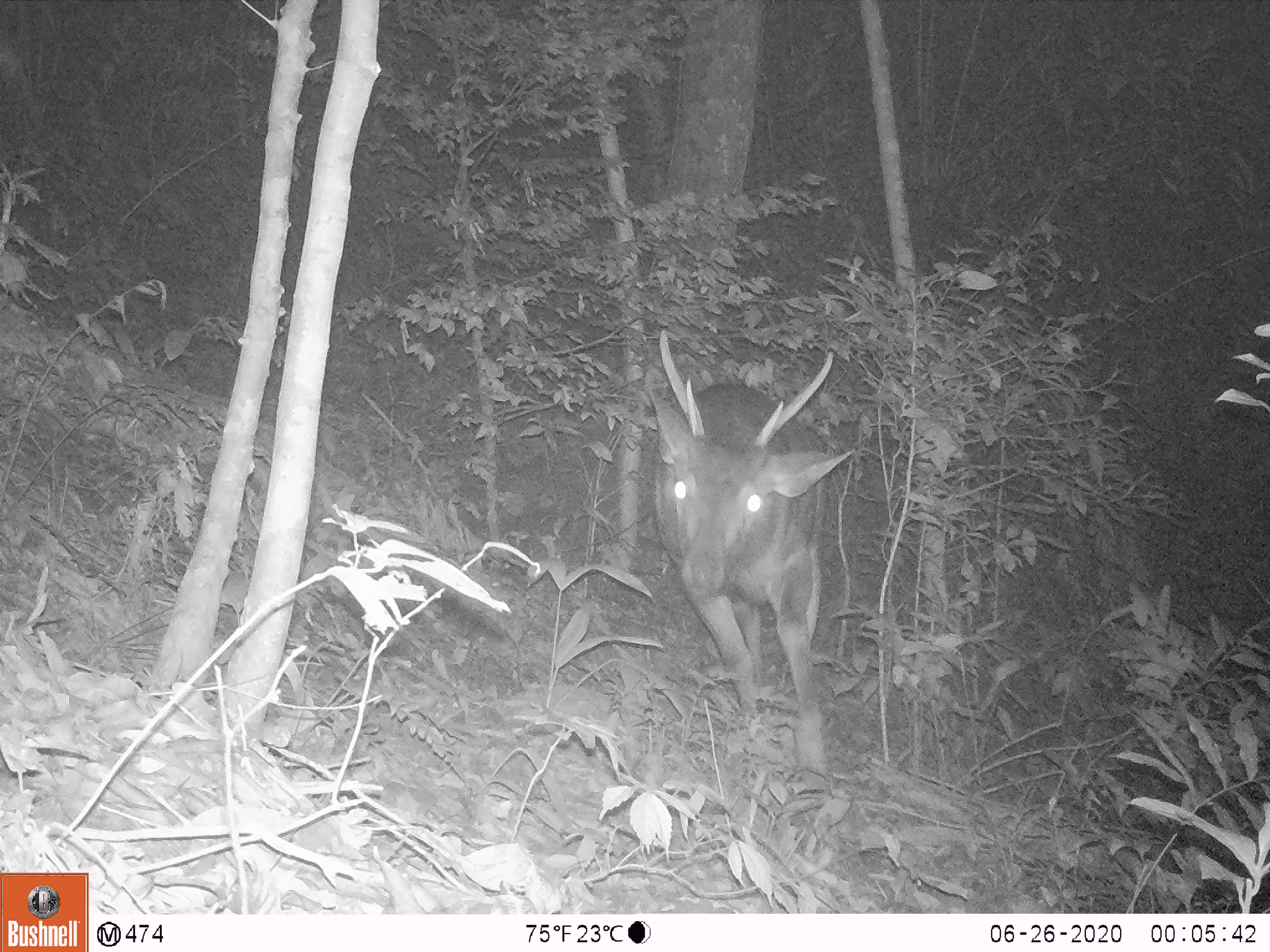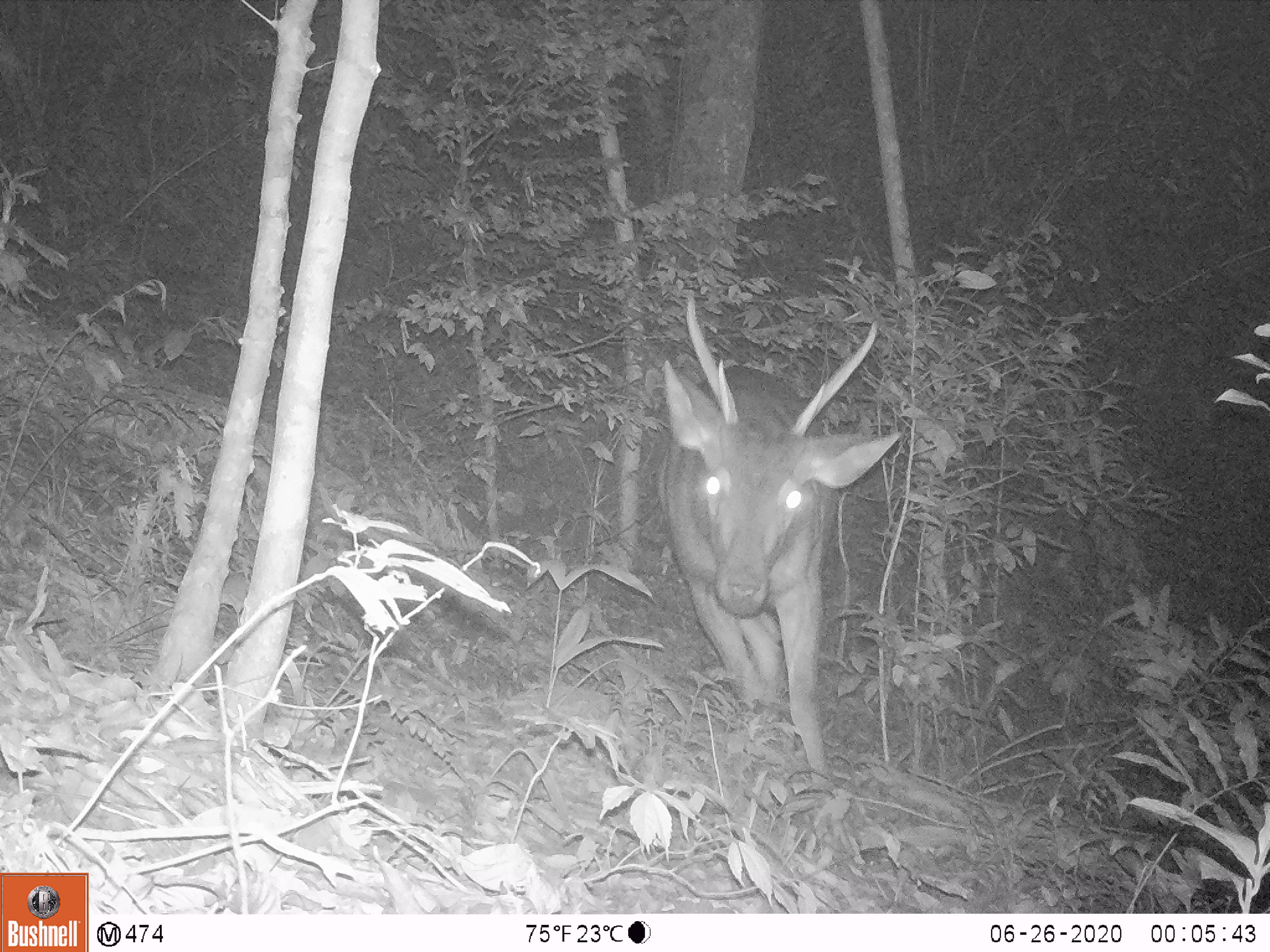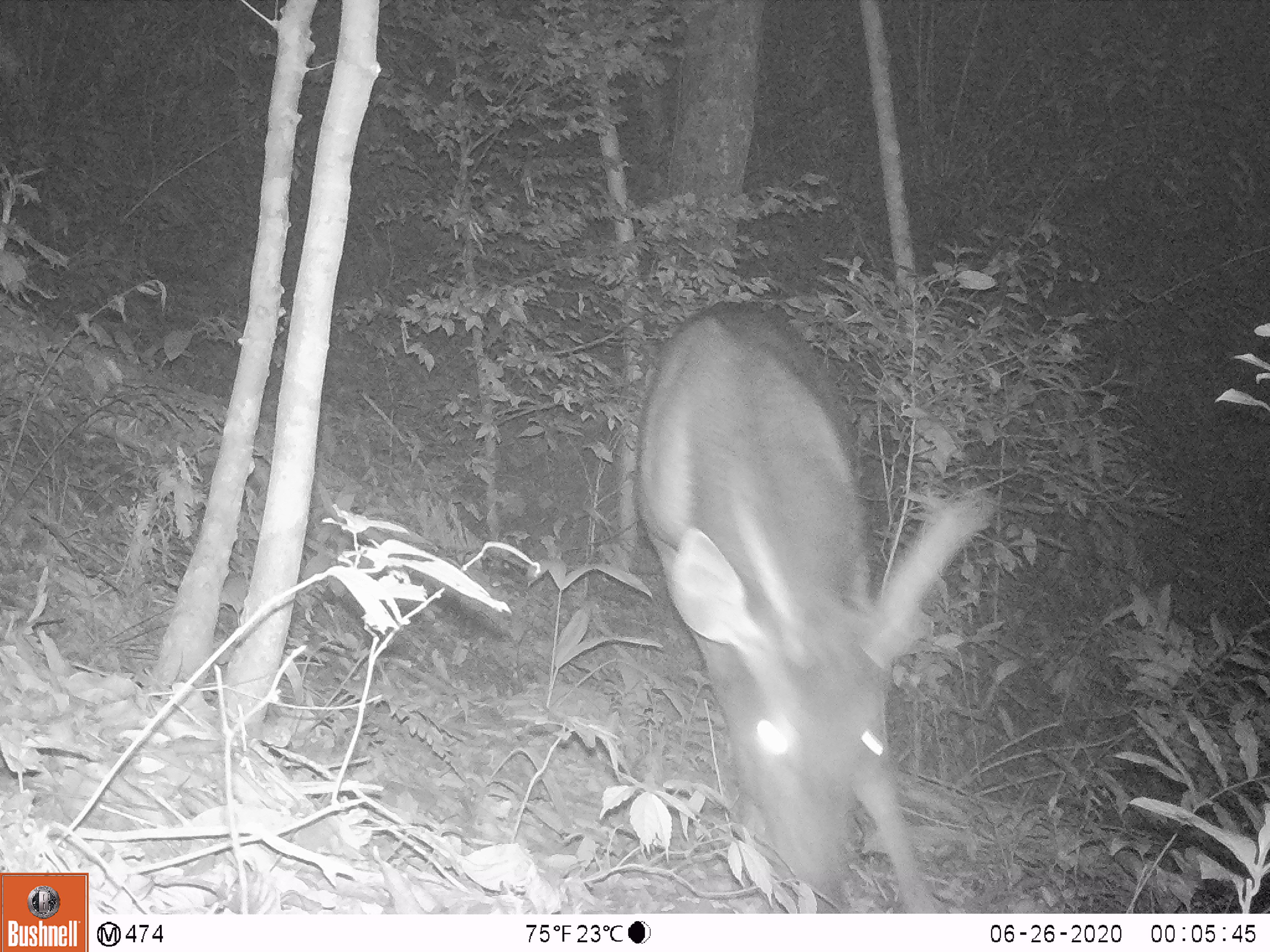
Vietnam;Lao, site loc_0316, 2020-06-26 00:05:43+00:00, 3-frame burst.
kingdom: Animalia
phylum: Chordata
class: Mammalia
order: Artiodactyla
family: Cervidae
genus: Rusa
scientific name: Rusa unicolor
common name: sambar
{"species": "sambar (Rusa unicolor)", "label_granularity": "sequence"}